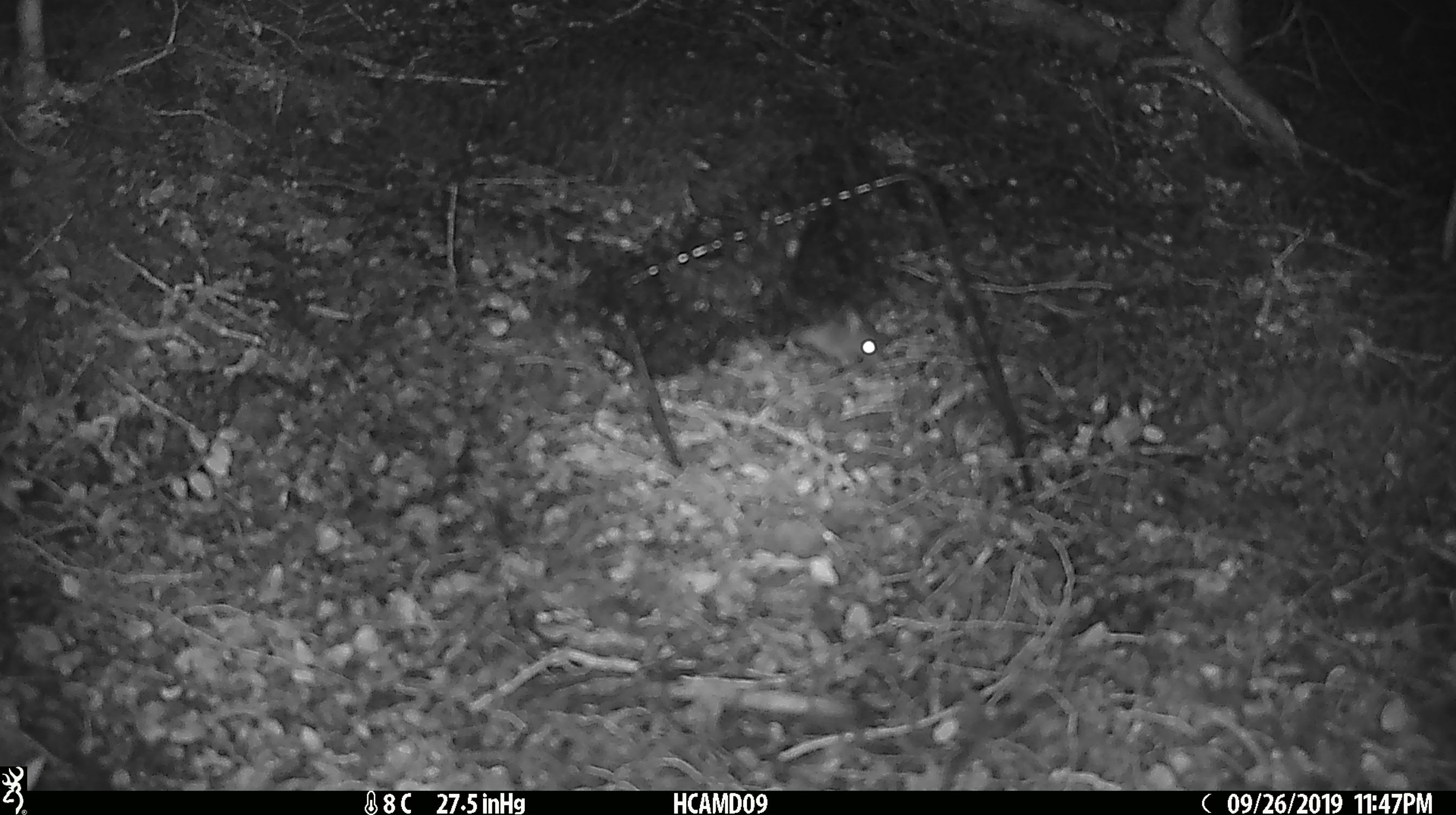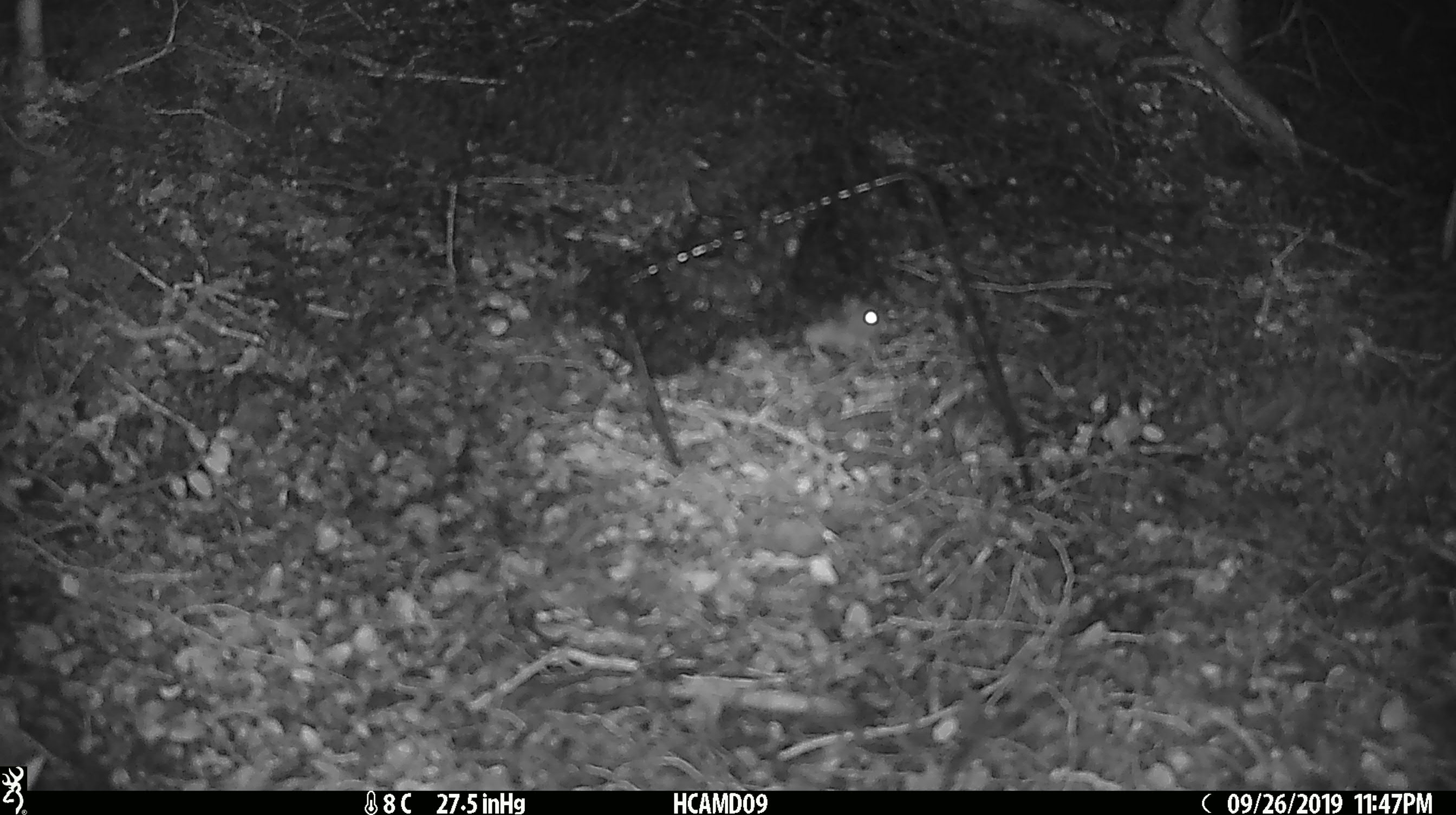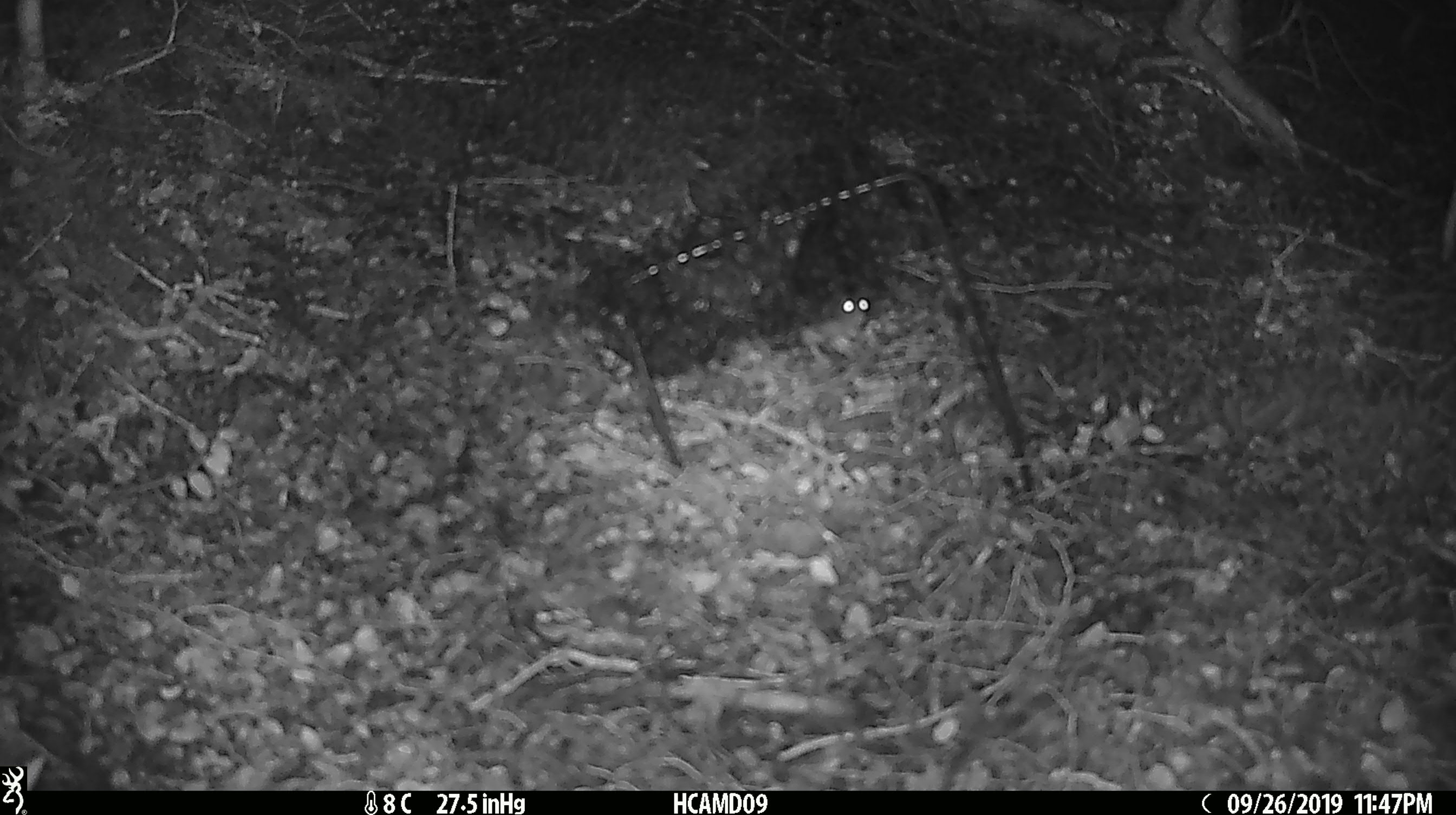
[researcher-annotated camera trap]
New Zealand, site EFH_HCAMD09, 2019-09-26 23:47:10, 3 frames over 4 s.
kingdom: Animalia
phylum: Chordata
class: Mammalia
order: Rodentia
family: Muridae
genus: Mus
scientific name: Mus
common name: mouse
Mouse (Mus).